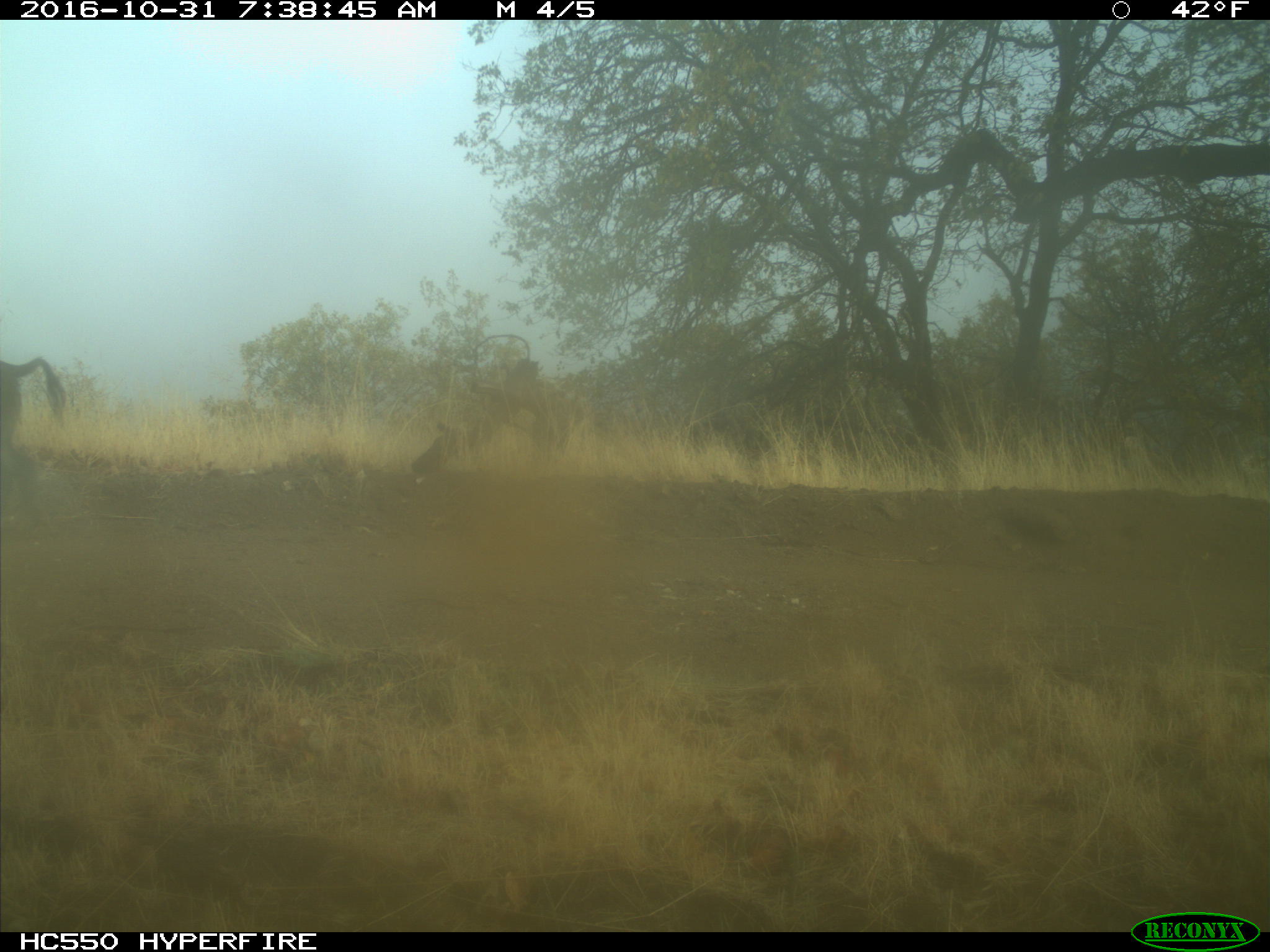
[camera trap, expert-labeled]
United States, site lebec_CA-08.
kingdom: Animalia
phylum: Chordata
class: Mammalia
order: Artiodactyla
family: Suidae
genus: Sus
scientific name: Sus scrofa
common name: wild boar